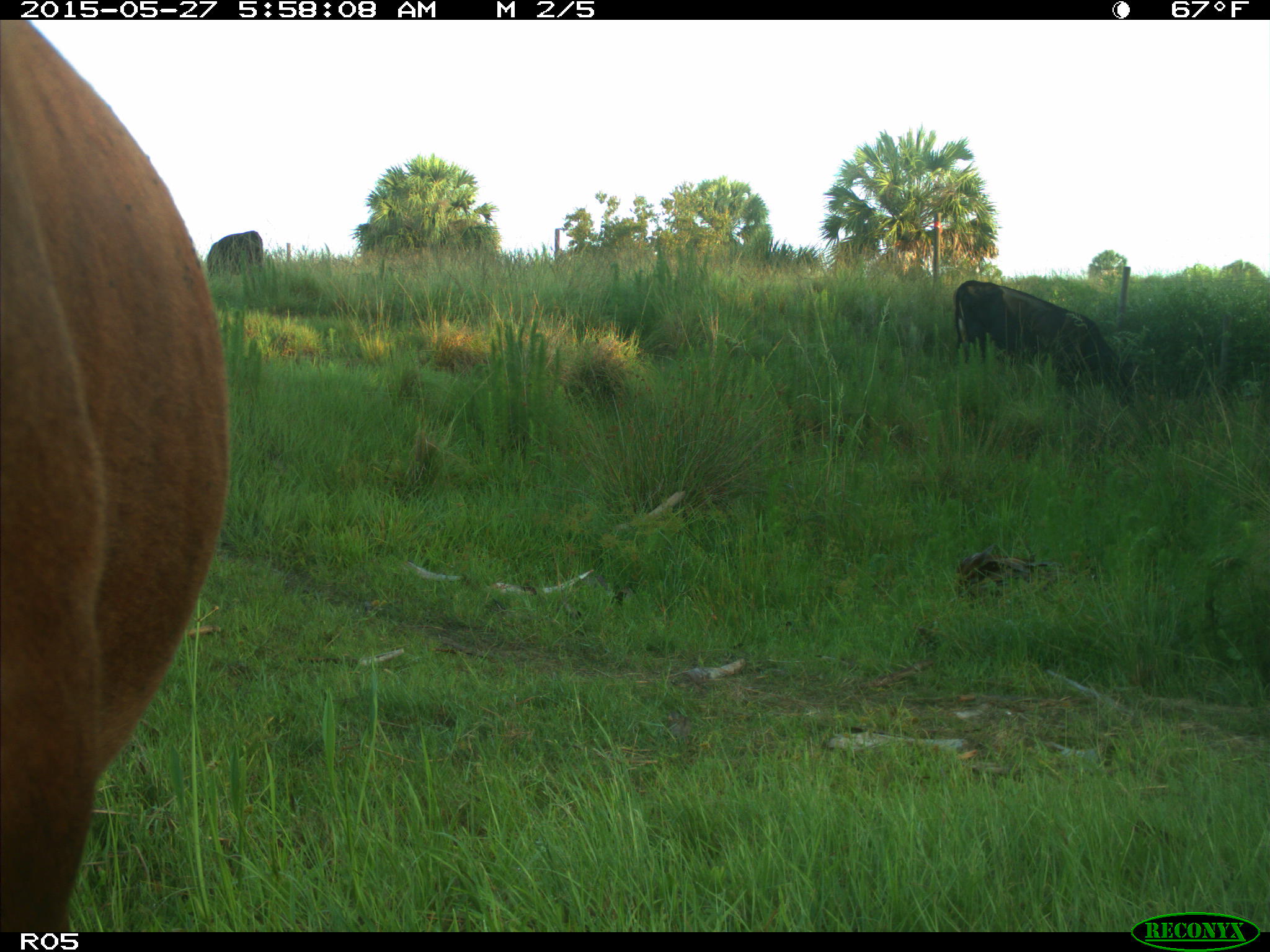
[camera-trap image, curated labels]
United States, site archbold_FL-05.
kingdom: Animalia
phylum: Chordata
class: Mammalia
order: Artiodactyla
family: Bovidae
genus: Bos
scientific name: Bos taurus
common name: domestic cow